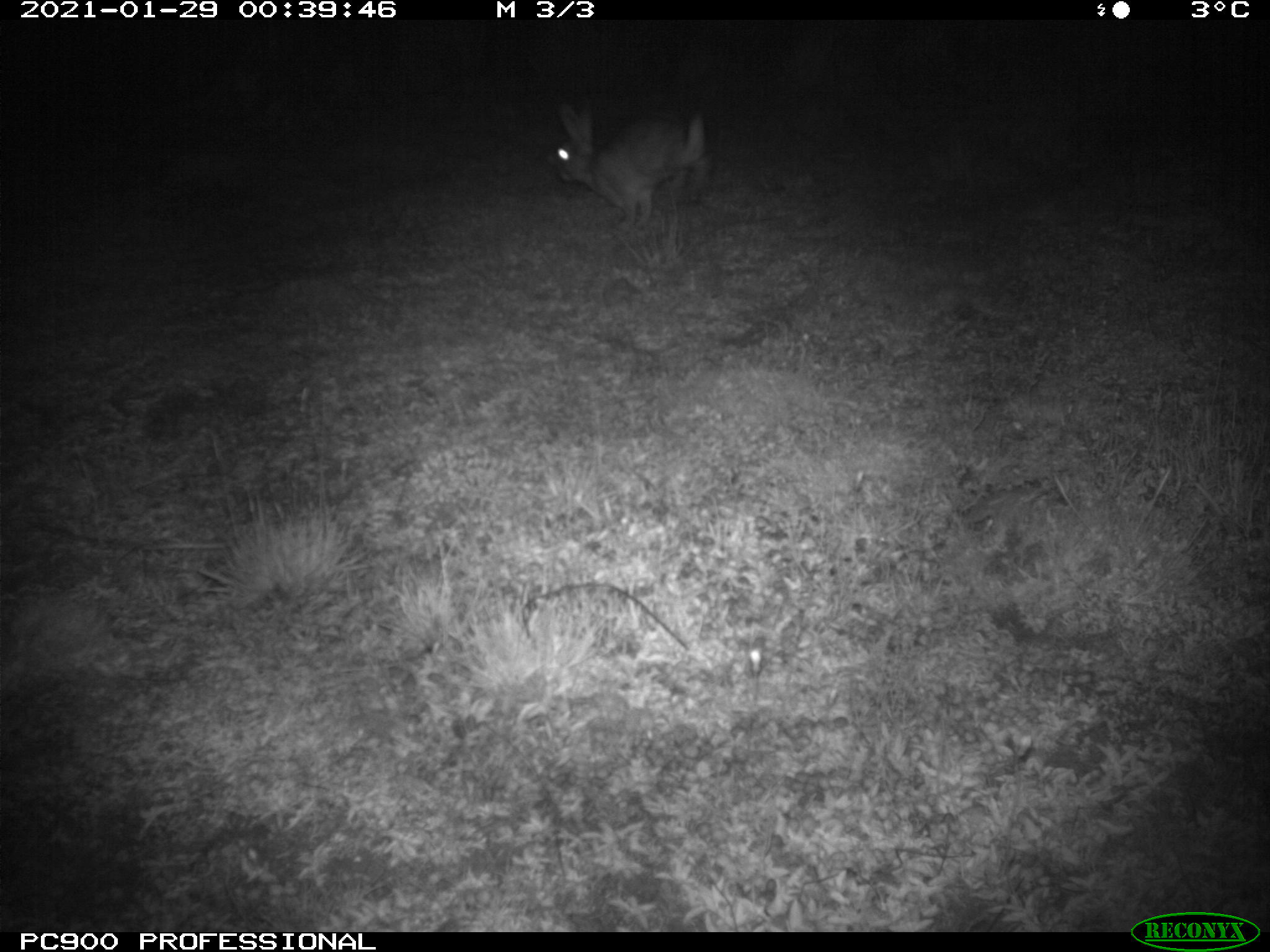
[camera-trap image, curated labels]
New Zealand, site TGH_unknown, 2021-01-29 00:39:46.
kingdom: Animalia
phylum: Chordata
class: Mammalia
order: Lagomorpha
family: Leporidae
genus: Oryctolagus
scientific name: Oryctolagus cuniculus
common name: european rabbit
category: rabbit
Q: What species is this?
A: Rabbit (european rabbit) (Oryctolagus cuniculus).